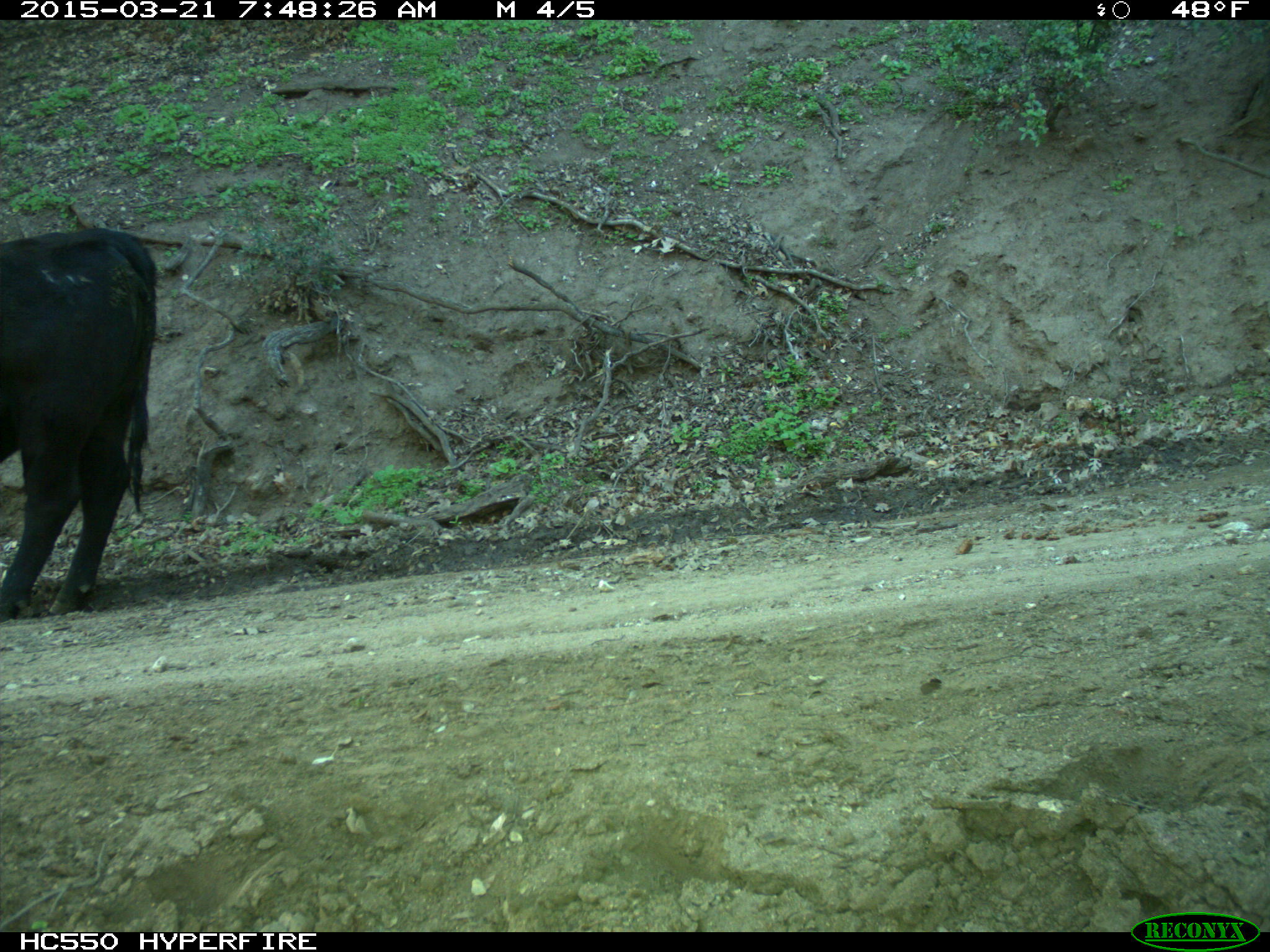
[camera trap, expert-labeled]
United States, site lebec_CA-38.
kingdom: Animalia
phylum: Chordata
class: Mammalia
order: Artiodactyla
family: Bovidae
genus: Bos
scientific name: Bos taurus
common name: domestic cow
Bos taurus (domestic cow).